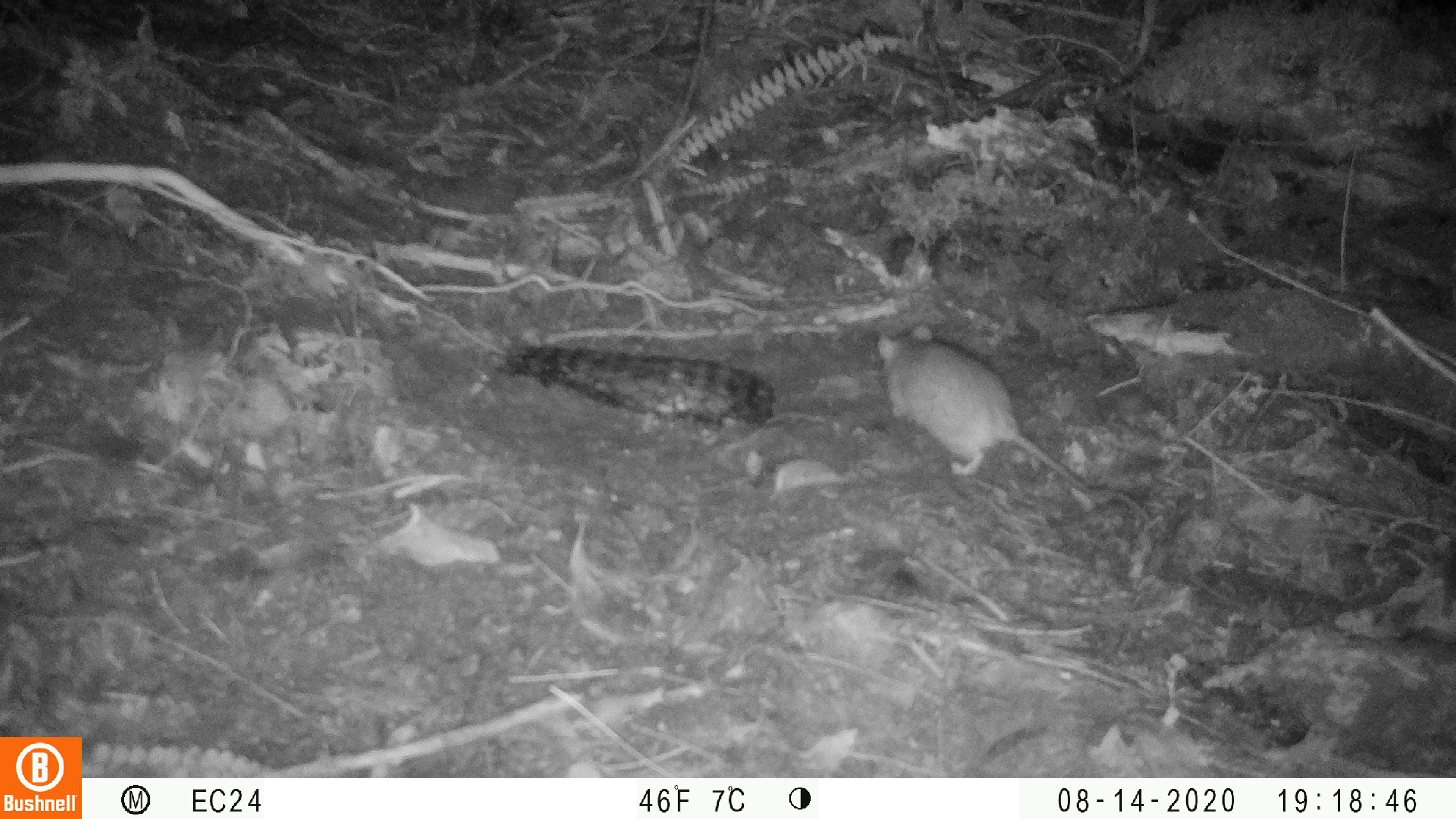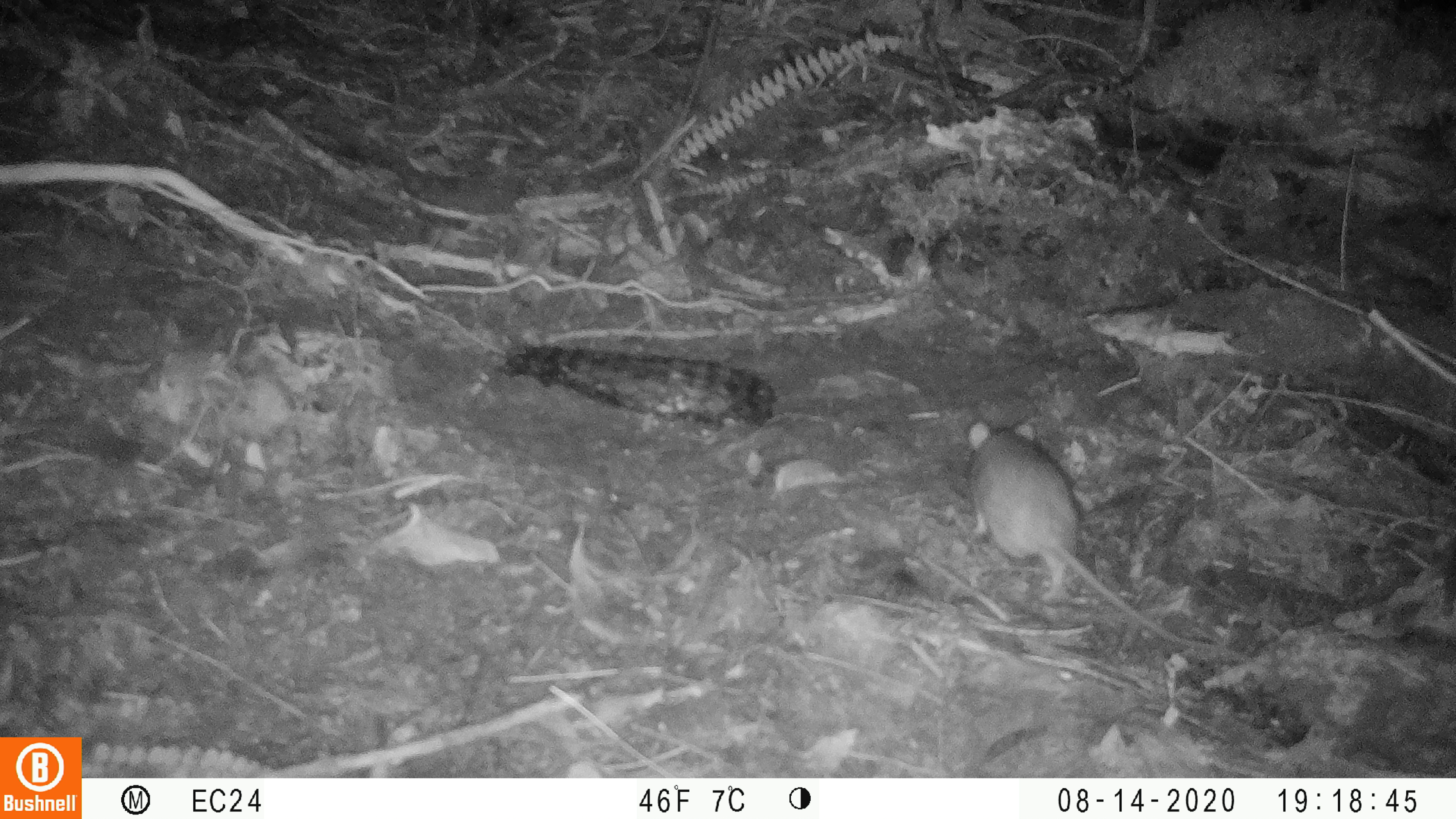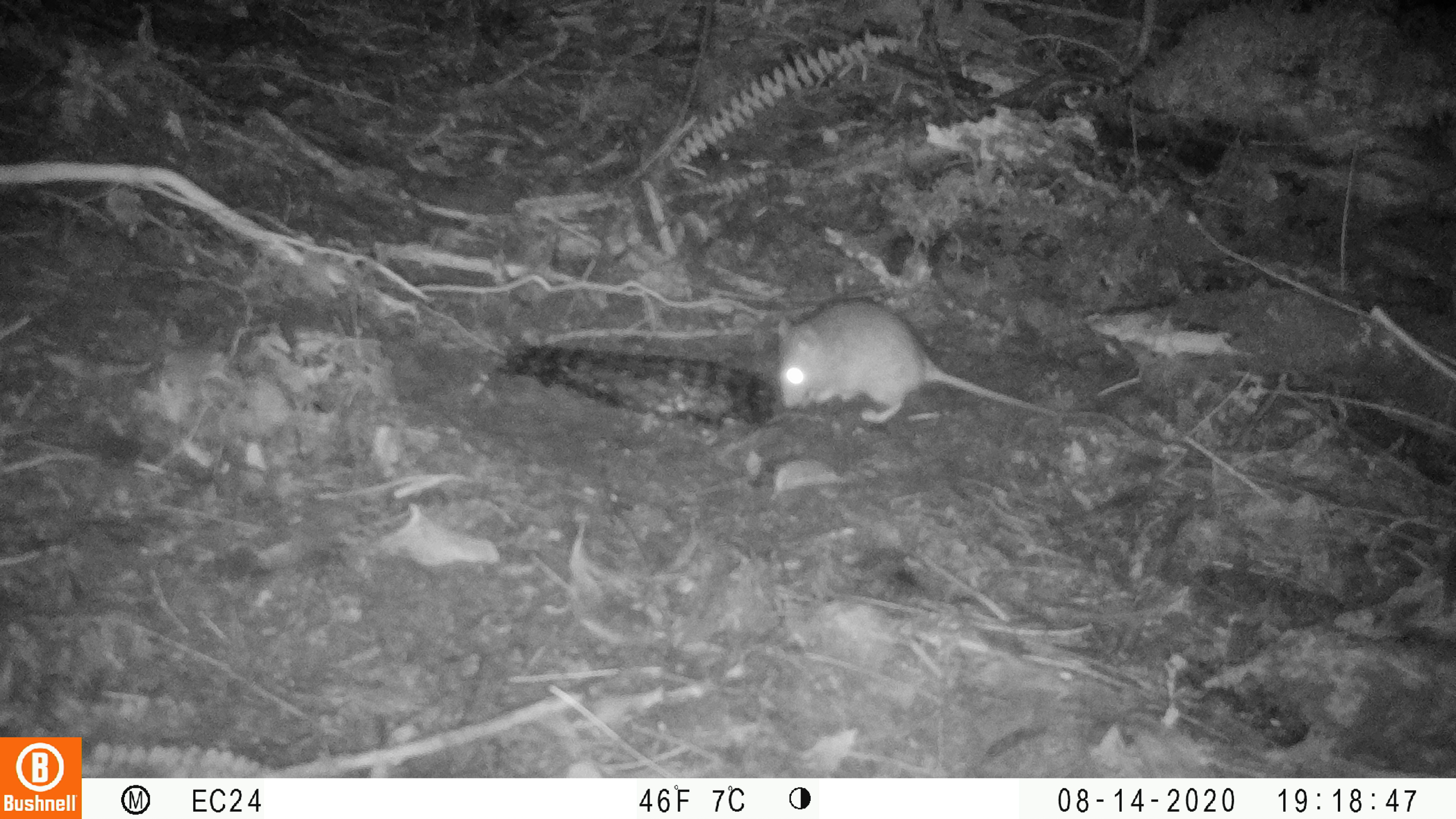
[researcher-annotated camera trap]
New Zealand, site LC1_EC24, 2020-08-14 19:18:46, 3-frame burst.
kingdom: Animalia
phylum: Chordata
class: Mammalia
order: Rodentia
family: Muridae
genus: Rattus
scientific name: Rattus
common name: rat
Rat (Rattus).